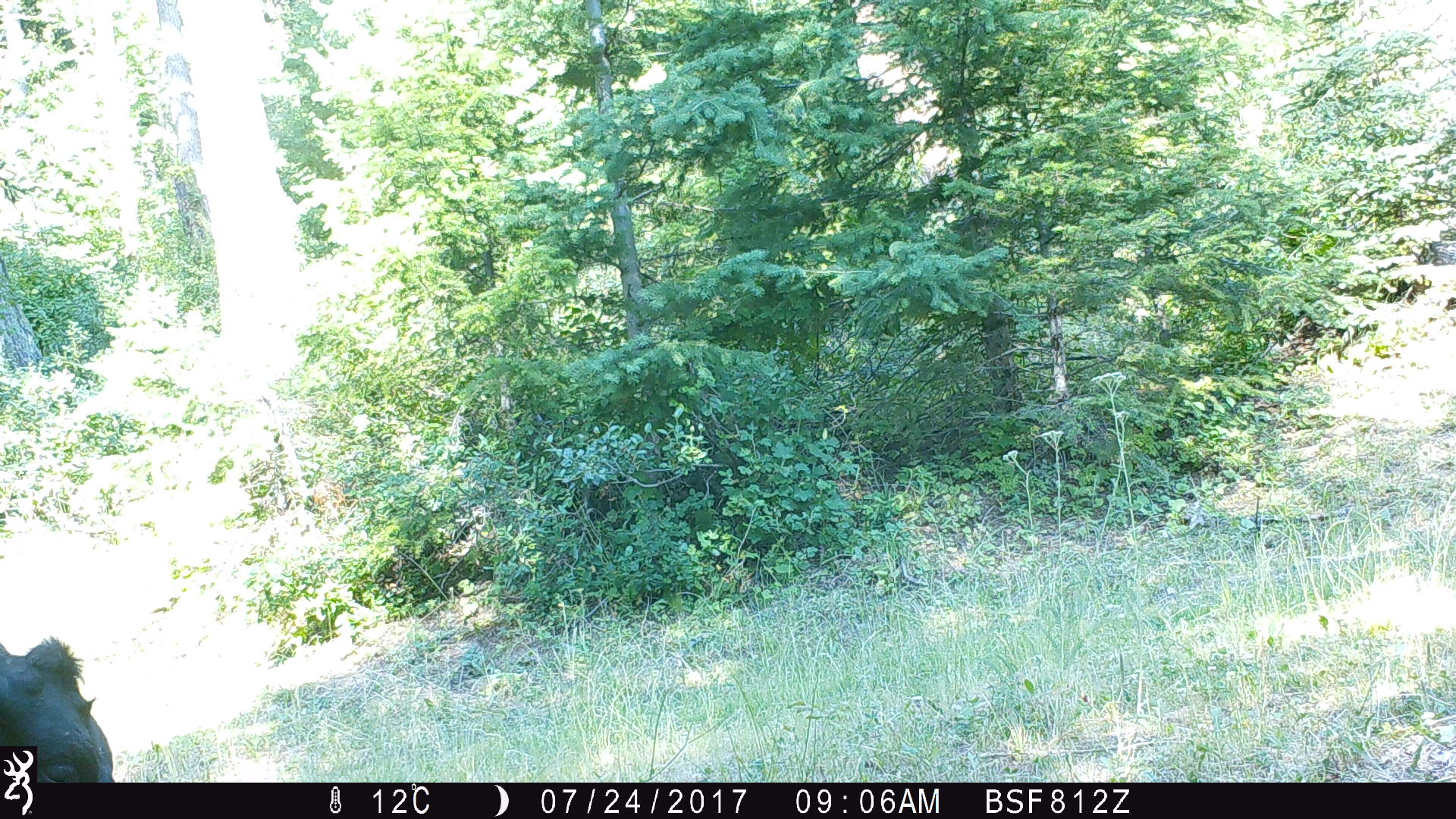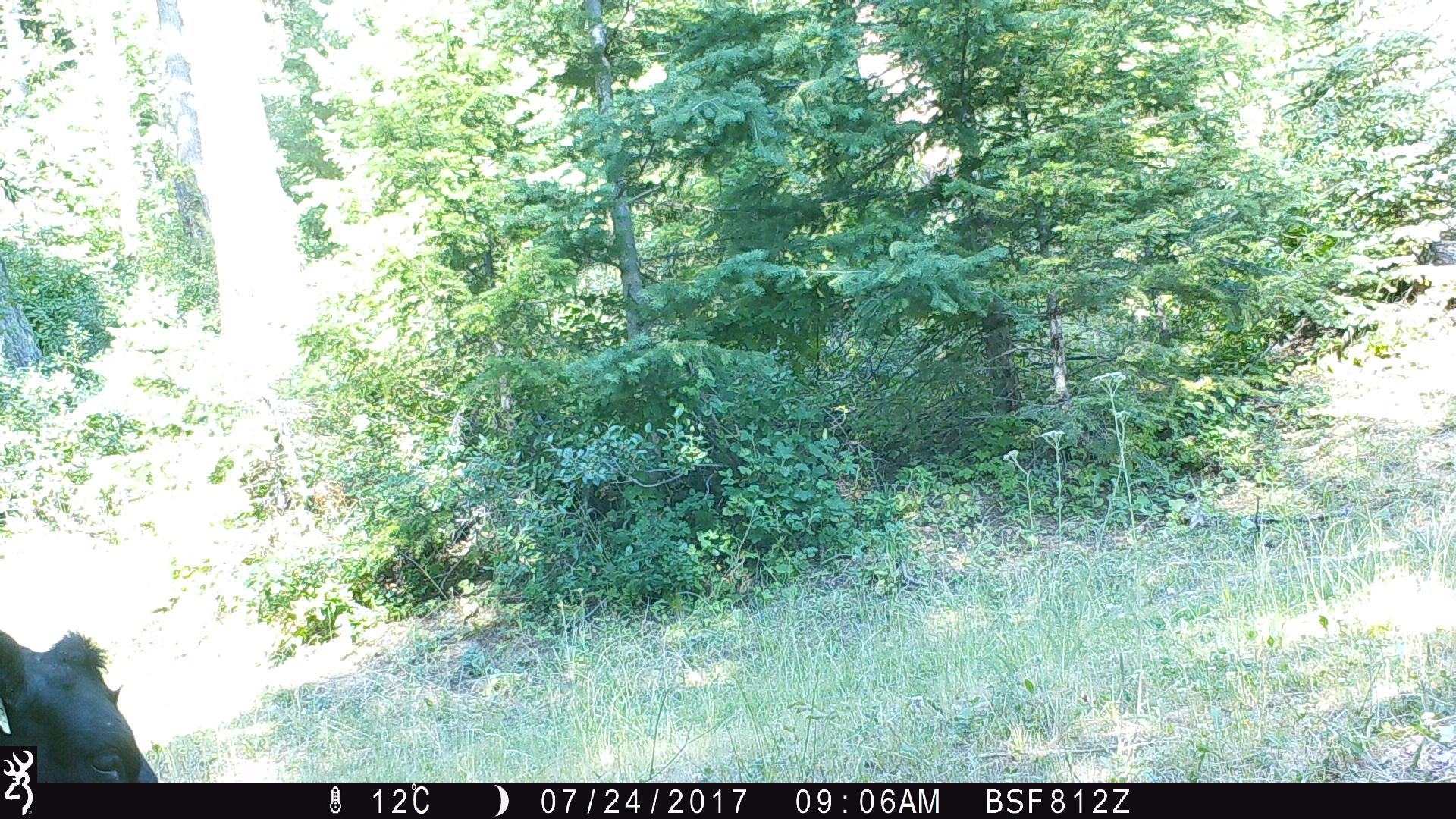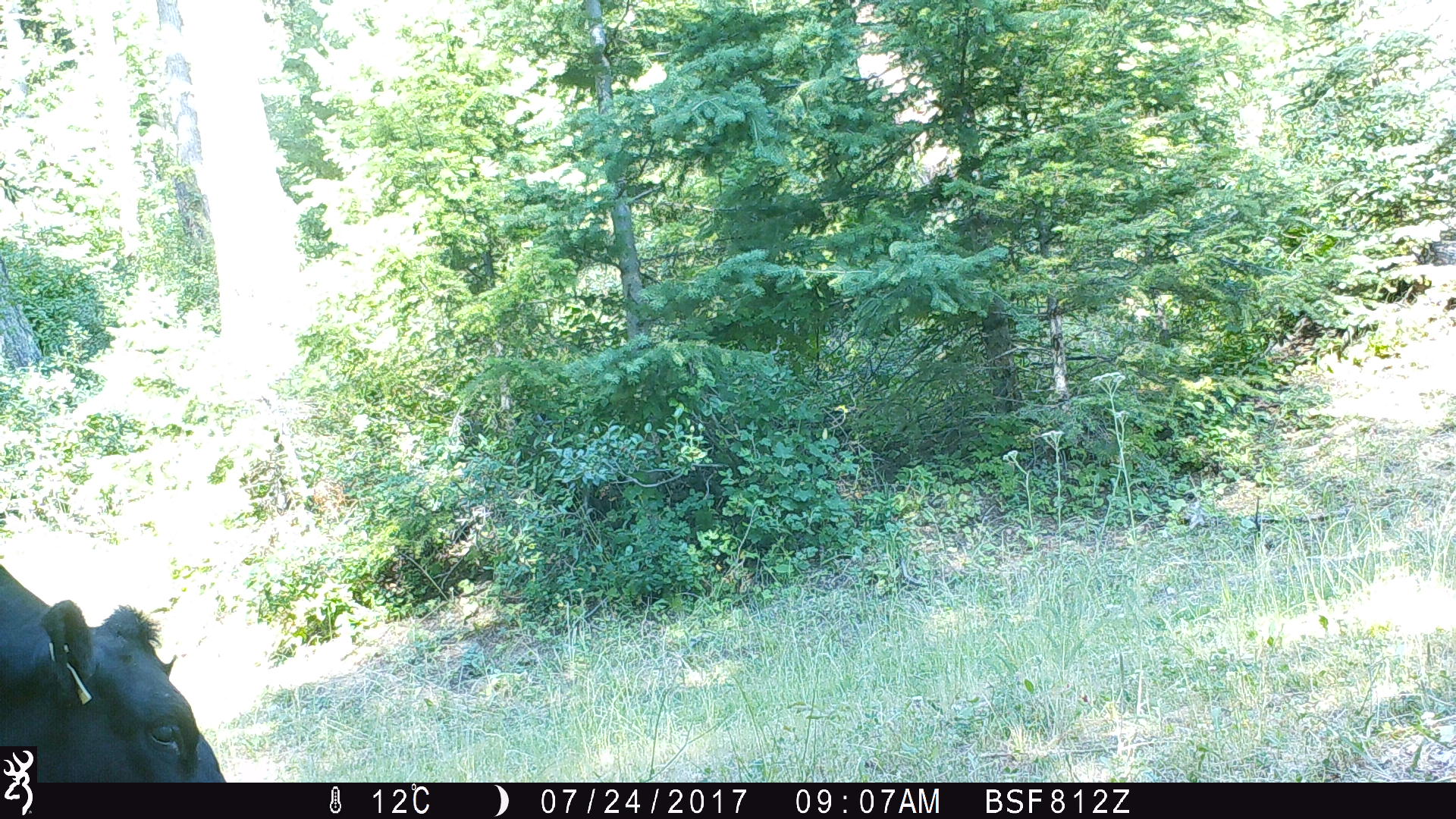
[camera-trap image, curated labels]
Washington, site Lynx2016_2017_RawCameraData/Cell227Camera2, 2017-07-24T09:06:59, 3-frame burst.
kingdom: Animalia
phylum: Chordata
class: Mammalia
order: Artiodactyla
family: Bovidae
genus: Bos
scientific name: Bos taurus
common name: domestic cattle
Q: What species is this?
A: Domestic cattle (Bos taurus).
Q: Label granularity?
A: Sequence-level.